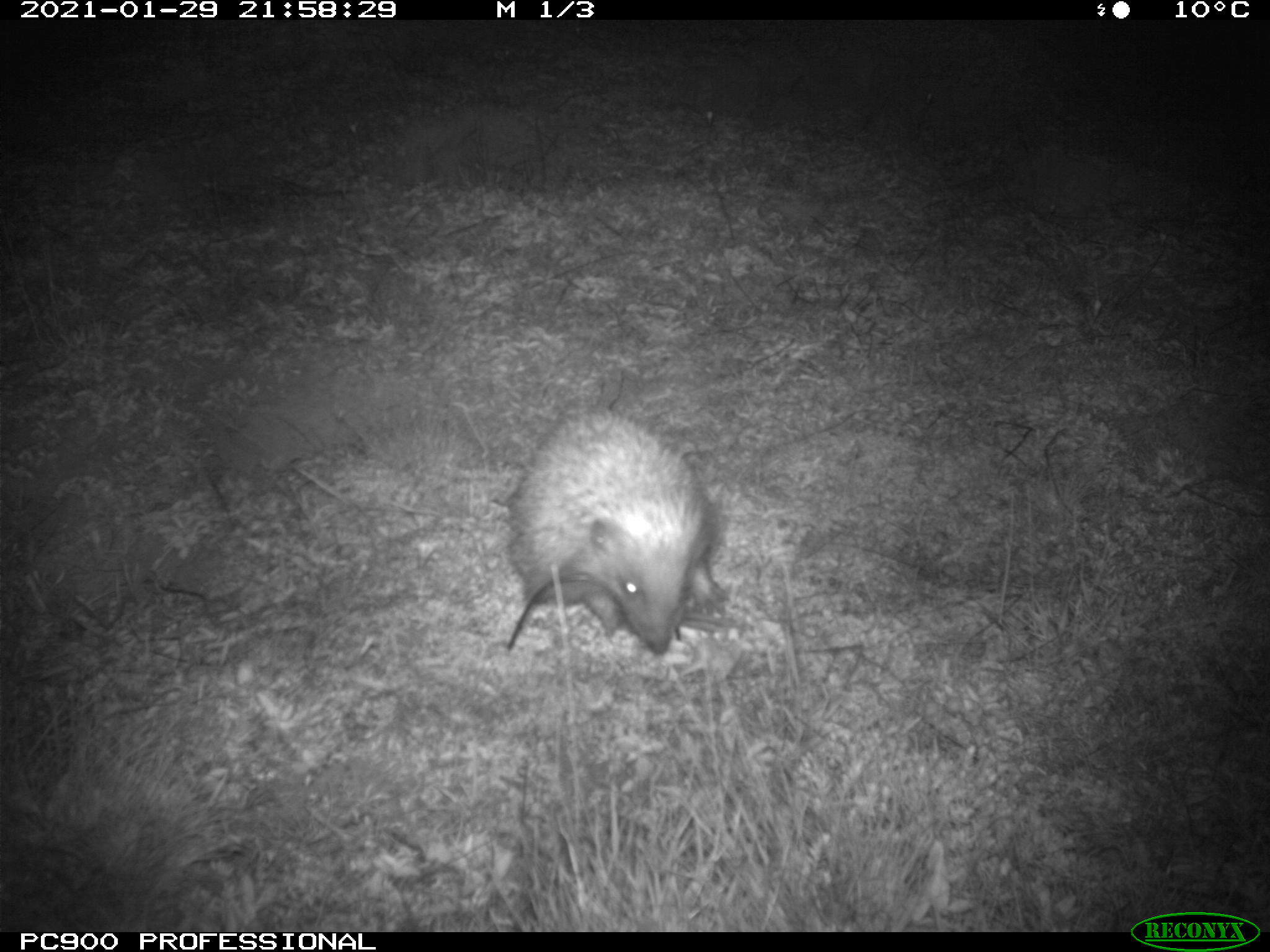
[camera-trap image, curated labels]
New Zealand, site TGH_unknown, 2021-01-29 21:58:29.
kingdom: Animalia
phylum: Chordata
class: Mammalia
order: Eulipotyphla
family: Erinaceidae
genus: Erinaceus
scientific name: Erinaceus europaeus europaeus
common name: european hedgehog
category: hedgehog